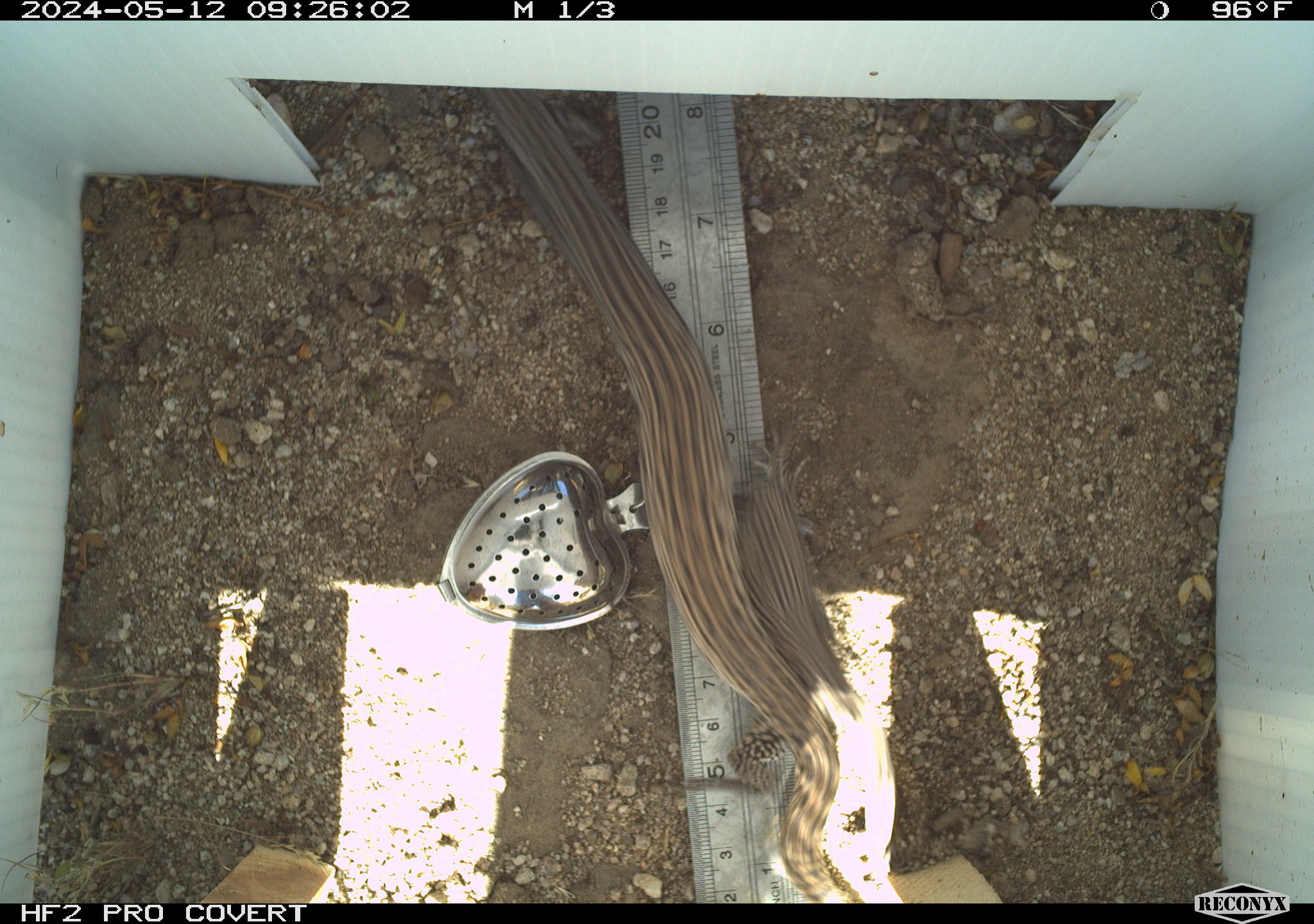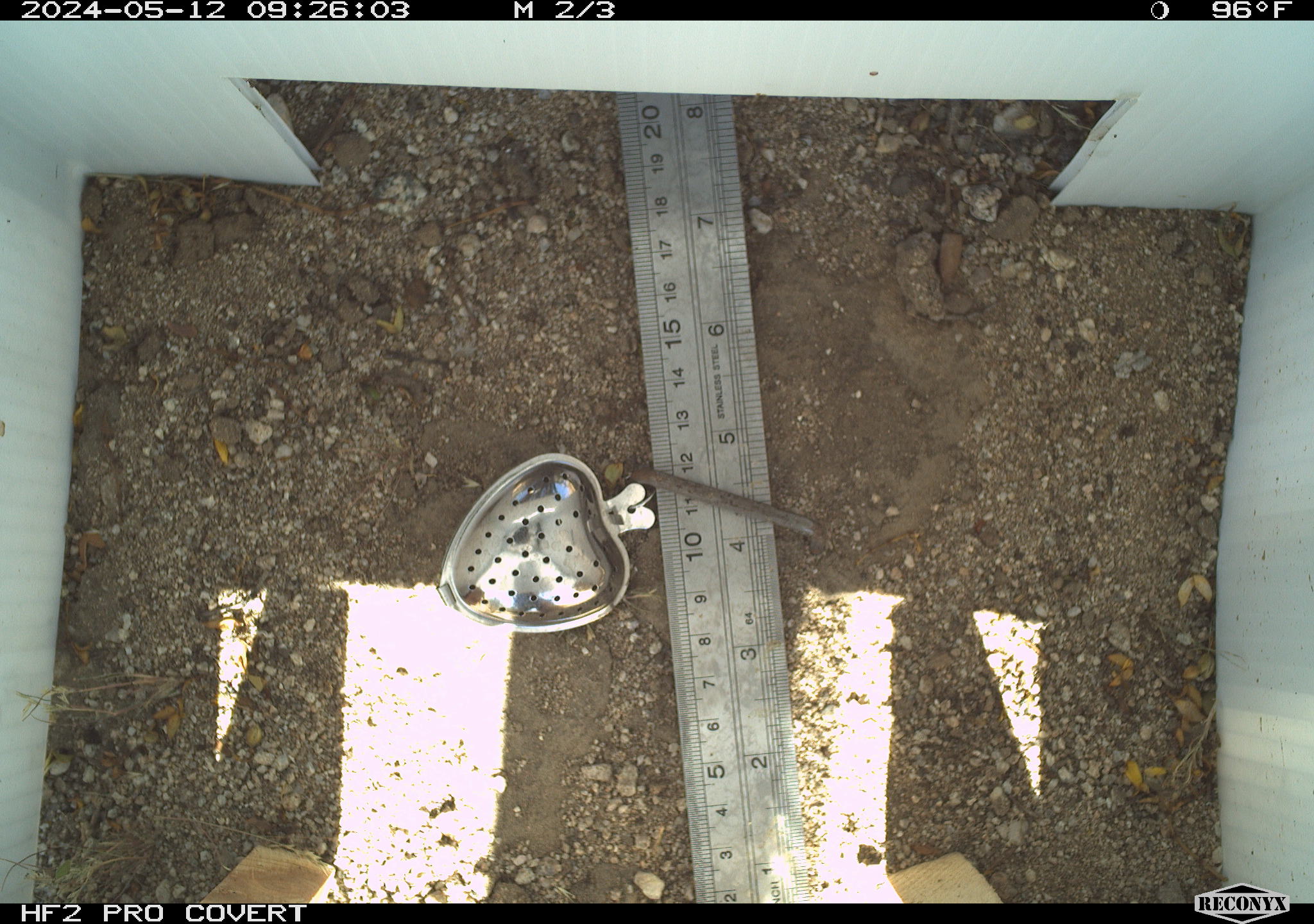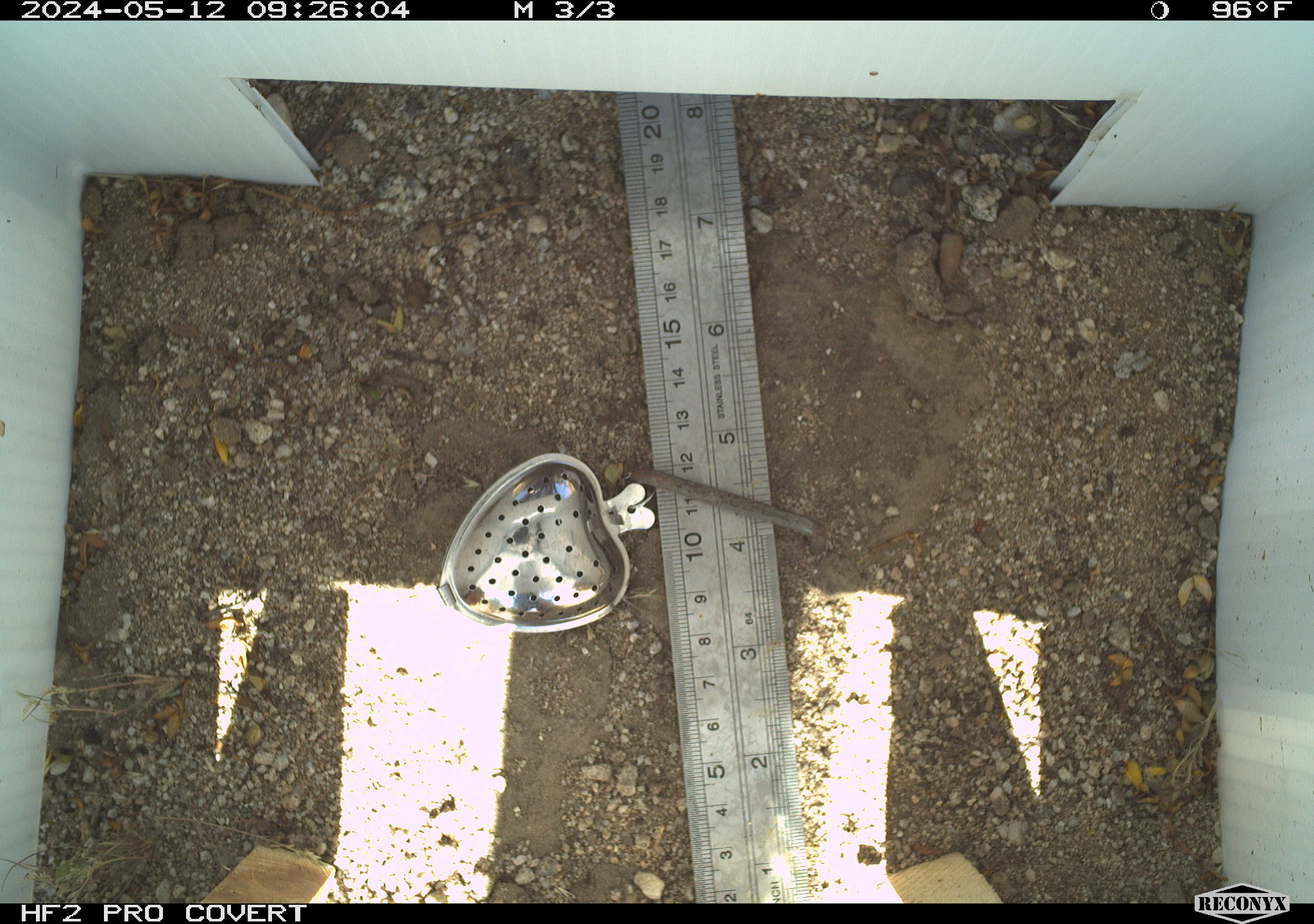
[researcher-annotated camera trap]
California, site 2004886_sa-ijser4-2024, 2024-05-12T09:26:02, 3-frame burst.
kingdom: Animalia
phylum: Chordata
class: Reptilia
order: Squamata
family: Teiidae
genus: Aspidoscelis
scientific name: Aspidoscelis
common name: whiptail lizards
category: aspidoscelis species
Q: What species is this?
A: Aspidoscelis species (whiptail lizards) (Aspidoscelis).